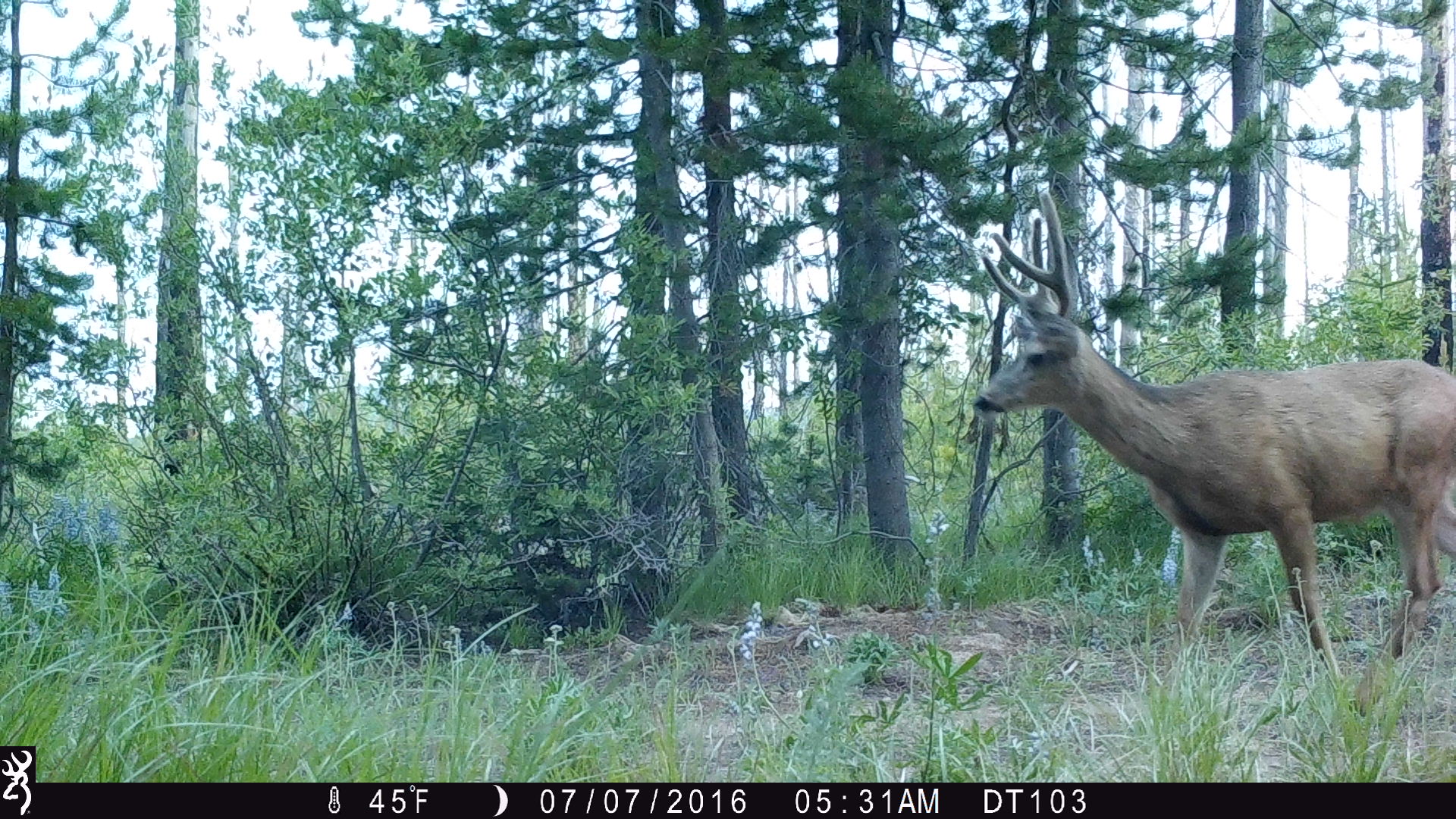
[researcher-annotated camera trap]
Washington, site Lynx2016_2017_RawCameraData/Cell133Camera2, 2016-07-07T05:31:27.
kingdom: Animalia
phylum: Chordata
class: Mammalia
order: Artiodactyla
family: Cervidae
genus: Odocoileus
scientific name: Odocoileus hemionus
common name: mule deer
Odocoileus hemionus (mule deer). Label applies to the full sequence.